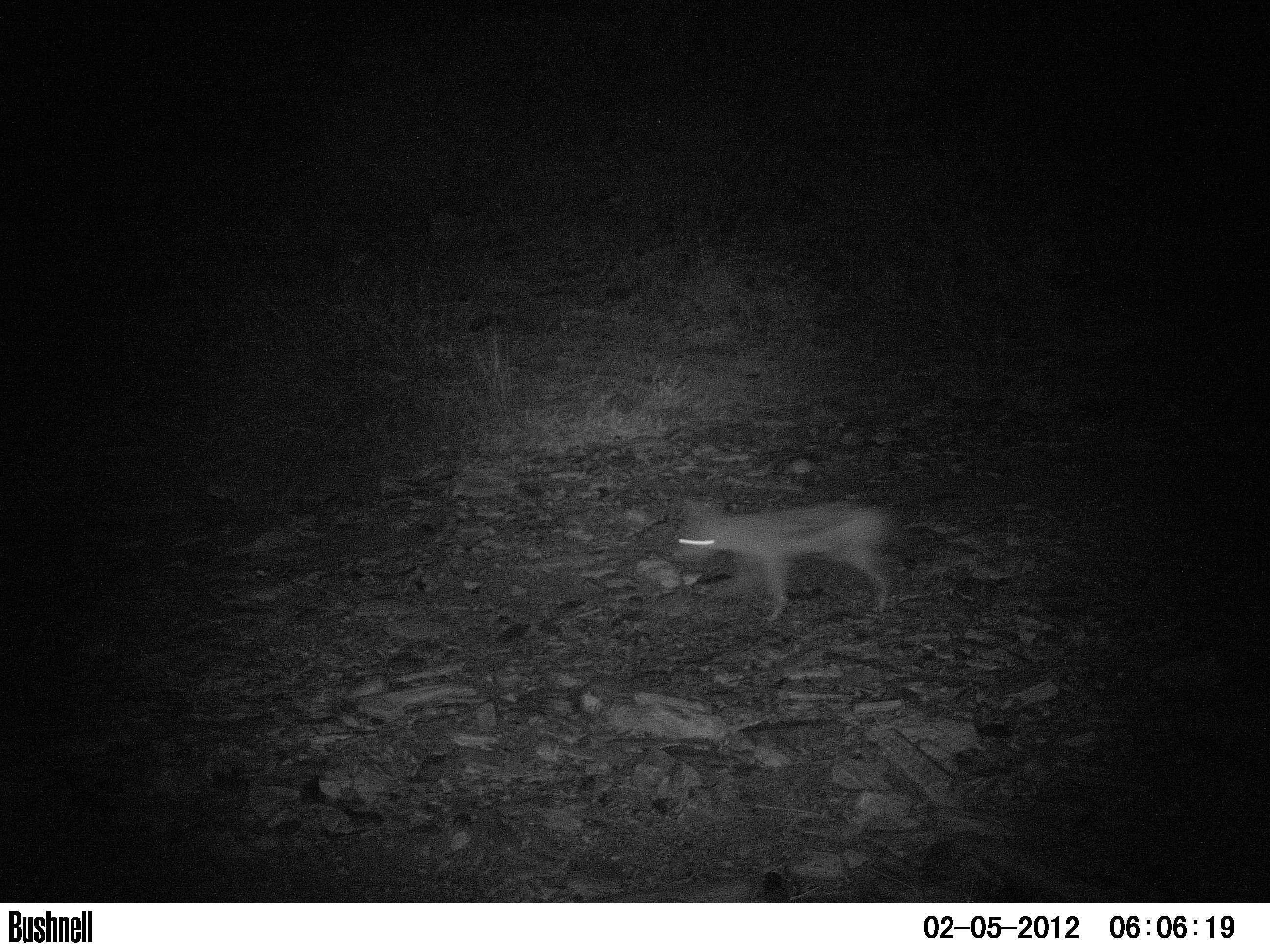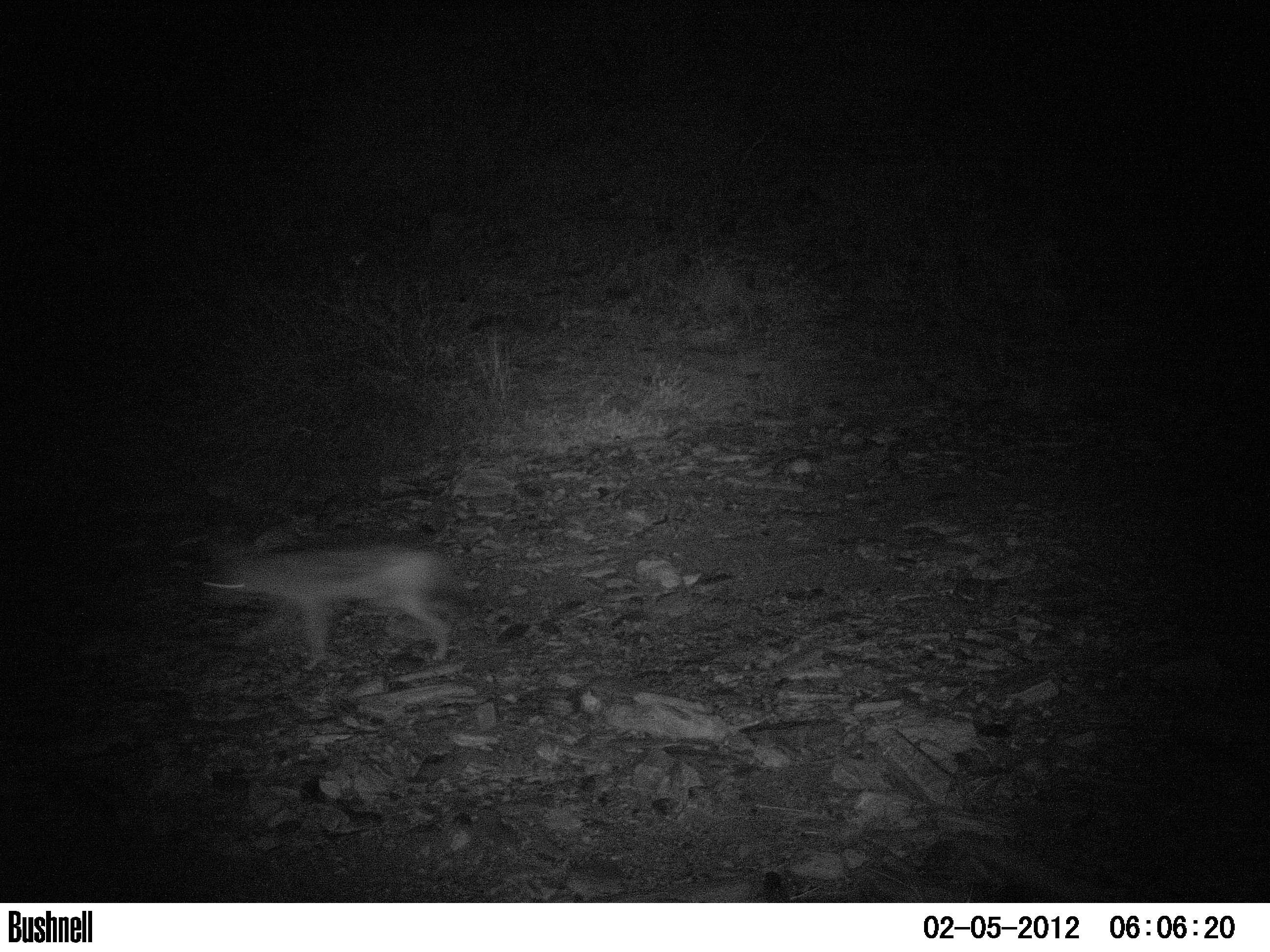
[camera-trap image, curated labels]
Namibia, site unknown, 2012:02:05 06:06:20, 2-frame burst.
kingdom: Animalia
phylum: Chordata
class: Mammalia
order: Carnivora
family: Canidae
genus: Lupulella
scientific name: Lupulella mesomelas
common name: black-backed jackal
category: canis mesomelas